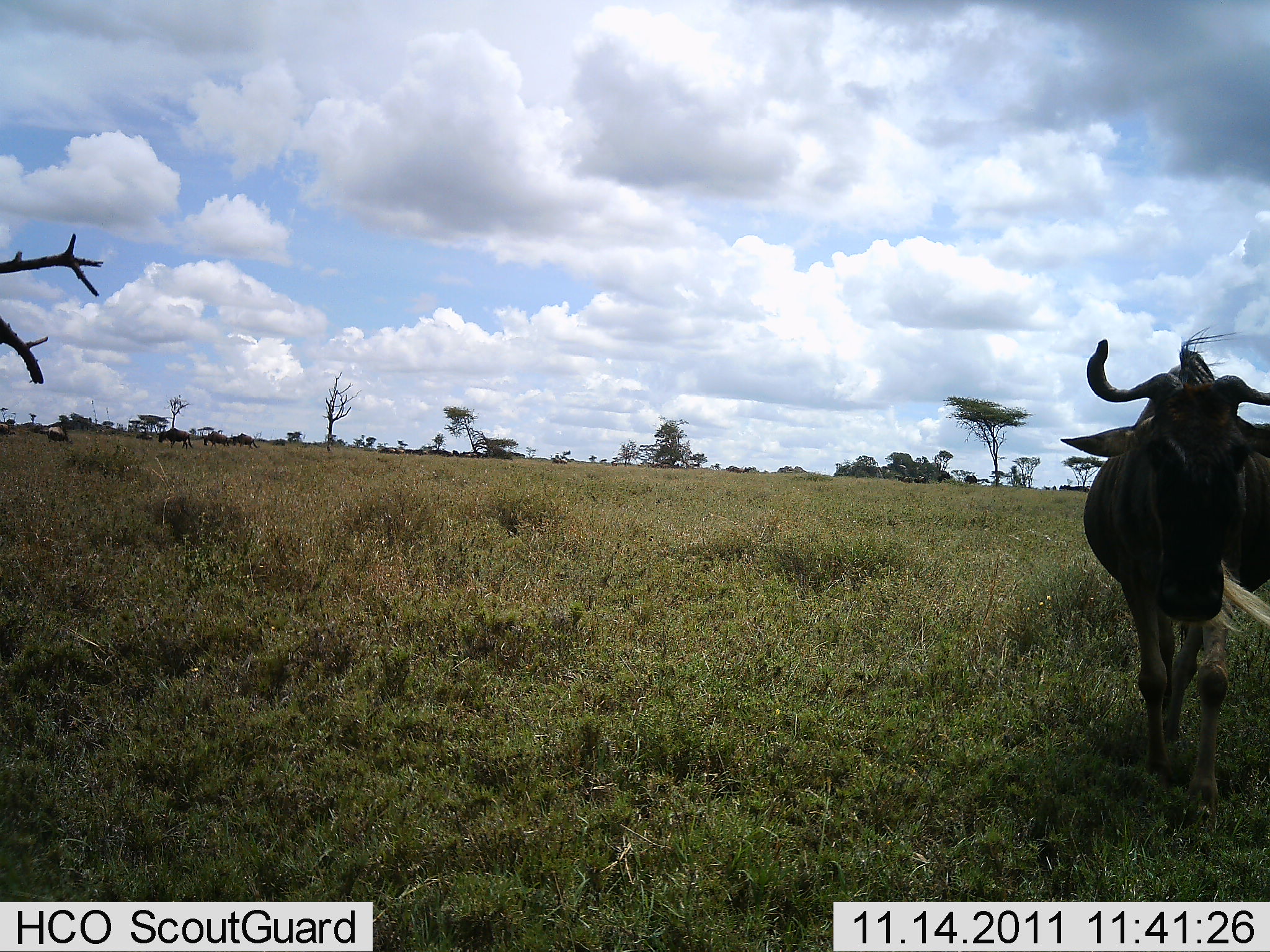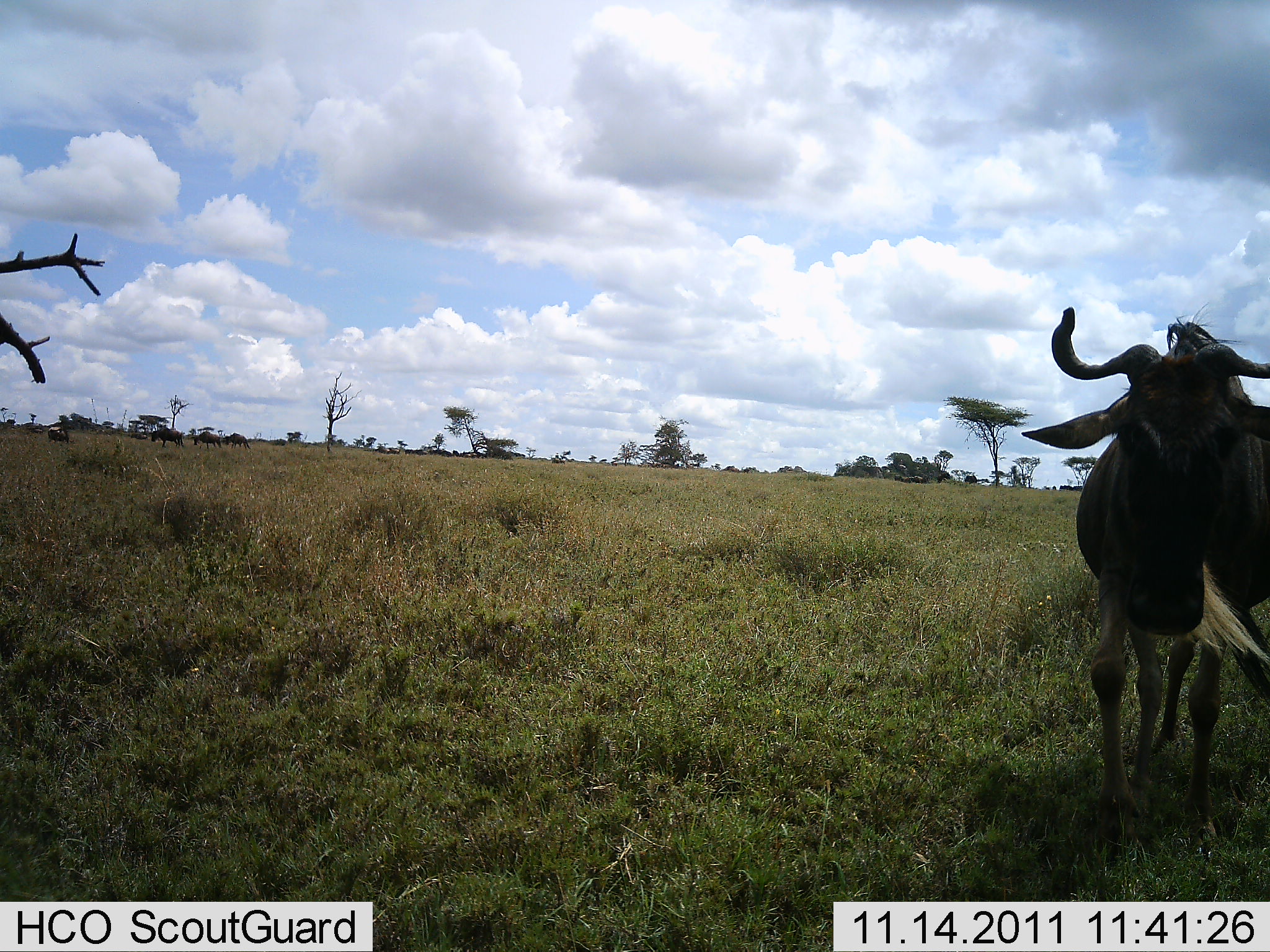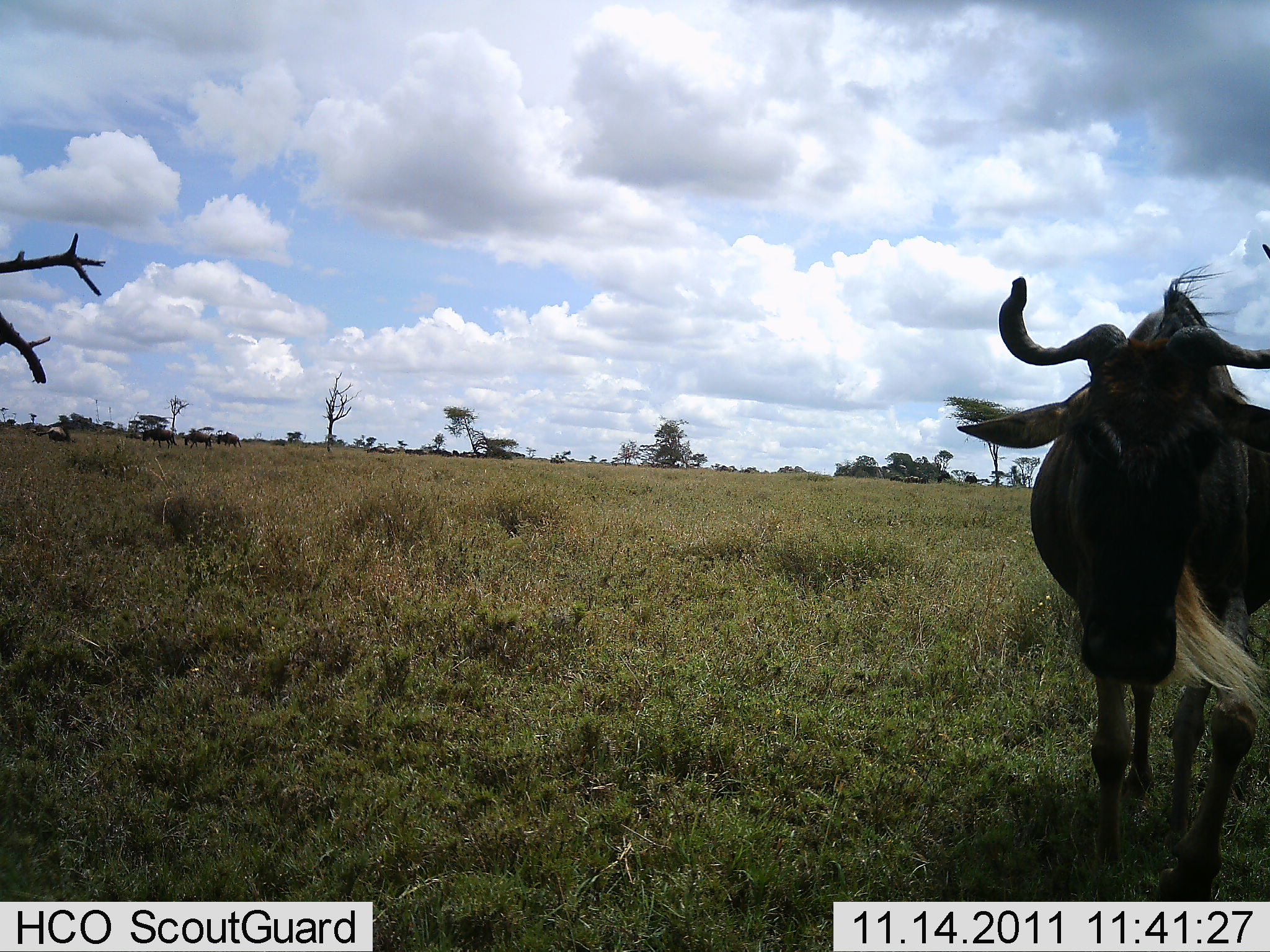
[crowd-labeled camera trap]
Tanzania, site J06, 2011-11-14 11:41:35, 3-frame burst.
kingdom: Animalia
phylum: Chordata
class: Mammalia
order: Artiodactyla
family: Bovidae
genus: Connochaetes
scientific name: Connochaetes taurinus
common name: blue wildebeest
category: wildebeest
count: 5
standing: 18%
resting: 0%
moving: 91%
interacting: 18%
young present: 0%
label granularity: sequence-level